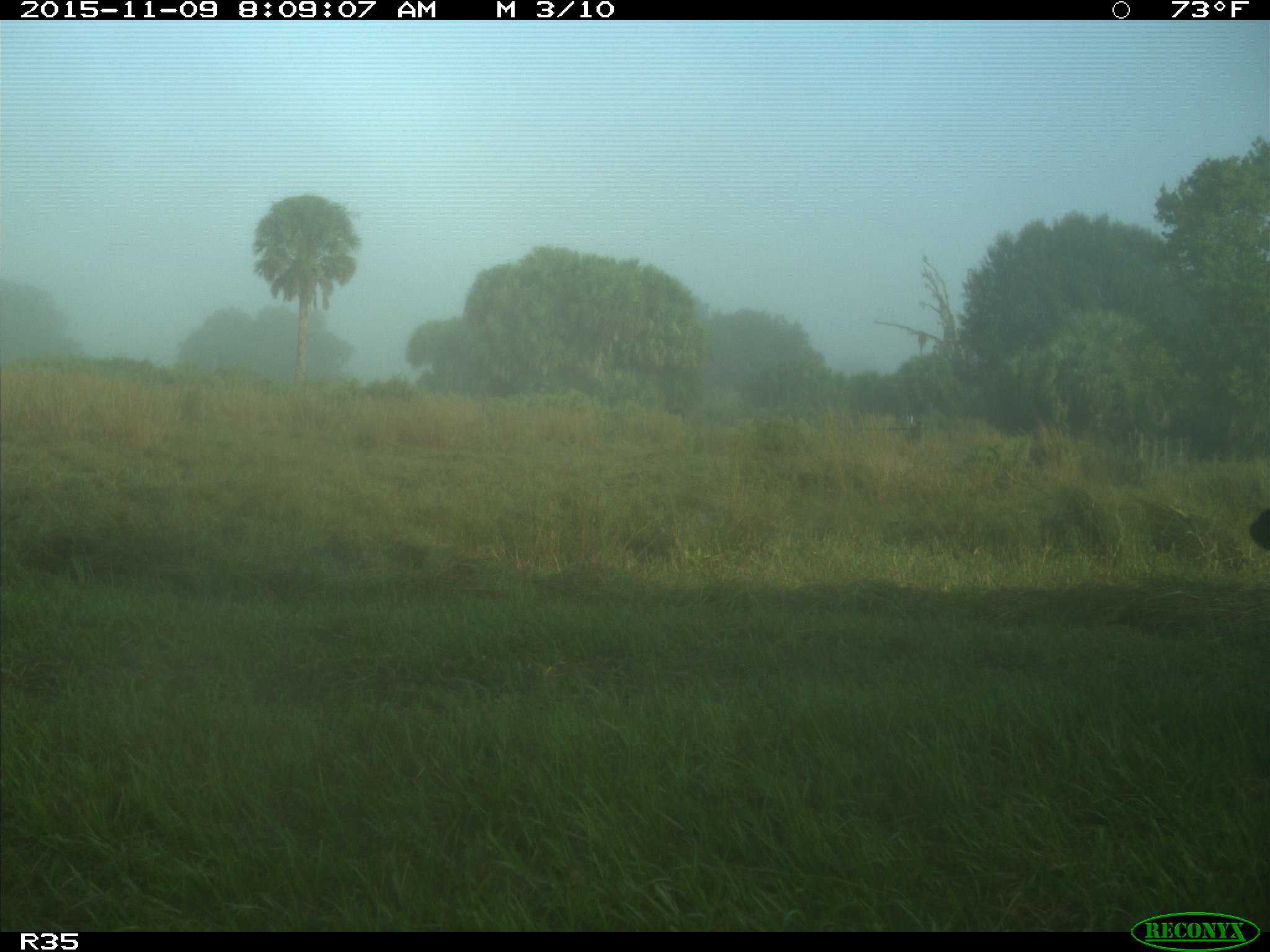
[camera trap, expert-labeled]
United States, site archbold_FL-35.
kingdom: Animalia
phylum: Chordata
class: Mammalia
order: Artiodactyla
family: Bovidae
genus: Bos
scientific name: Bos taurus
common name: domestic cow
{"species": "Bos taurus (domestic cow)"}